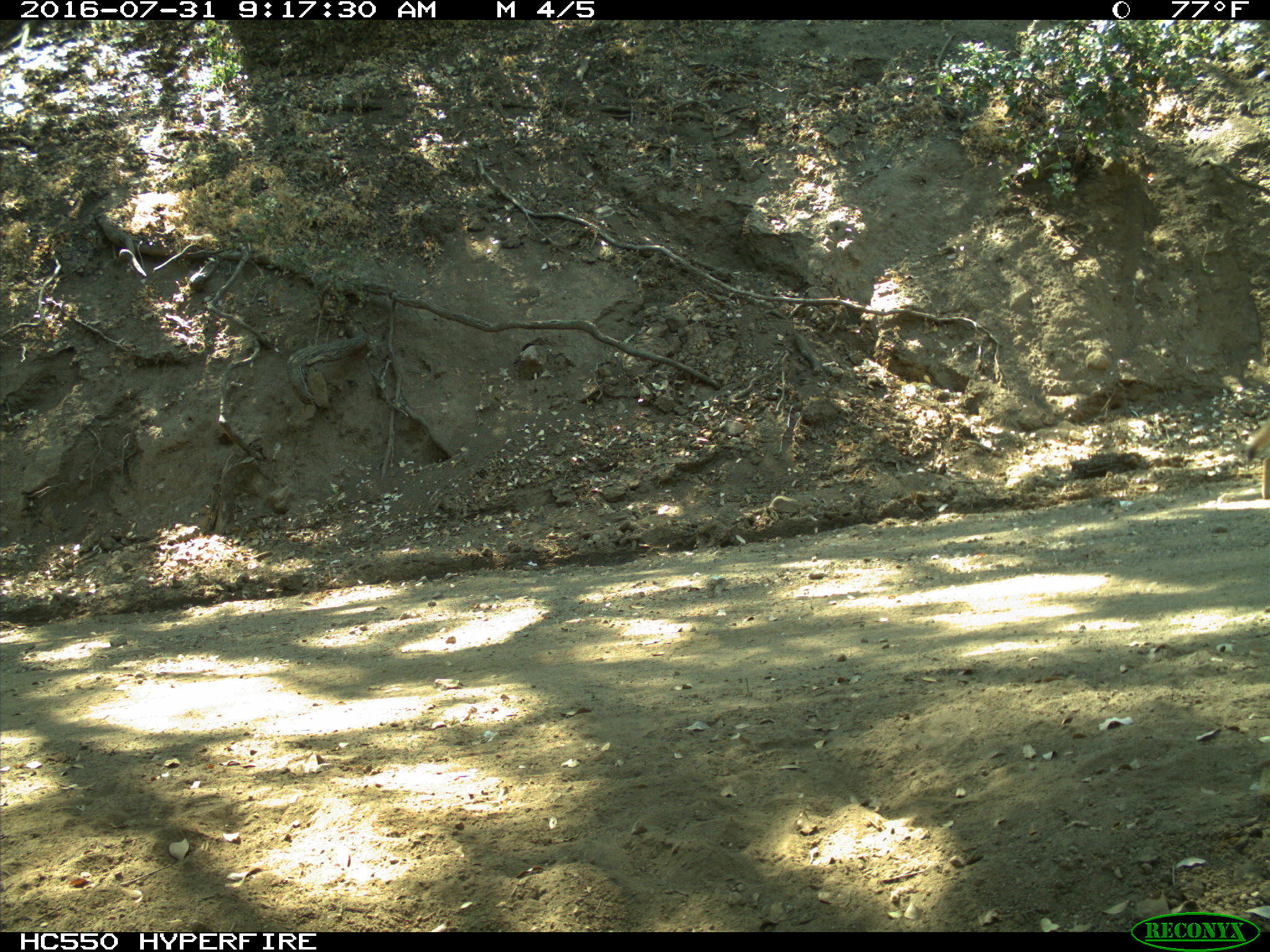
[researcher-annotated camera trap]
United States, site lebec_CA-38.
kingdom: Animalia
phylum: Chordata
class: Mammalia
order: Carnivora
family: Canidae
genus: Canis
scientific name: Canis latrans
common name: coyote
Canis latrans (coyote).